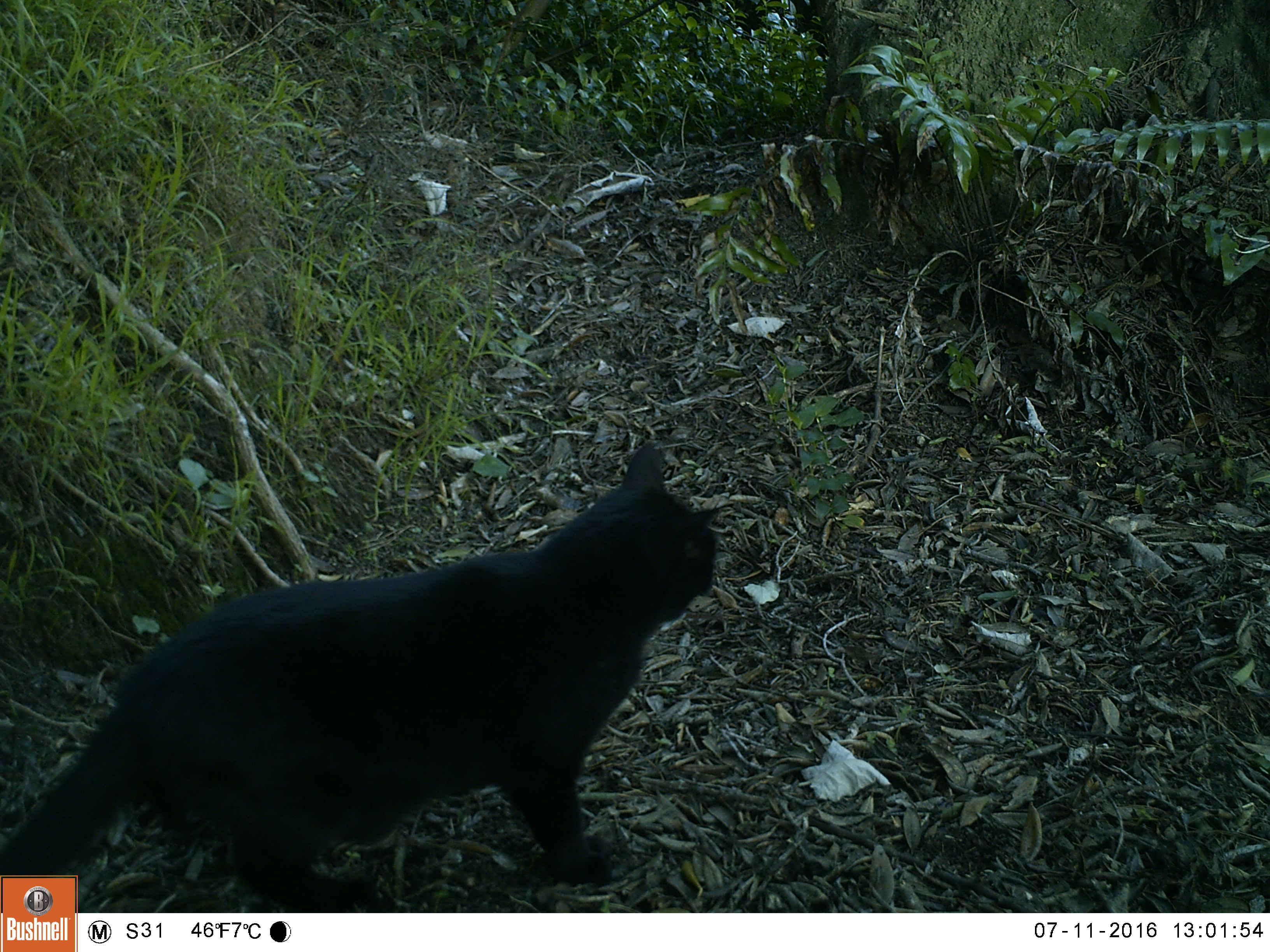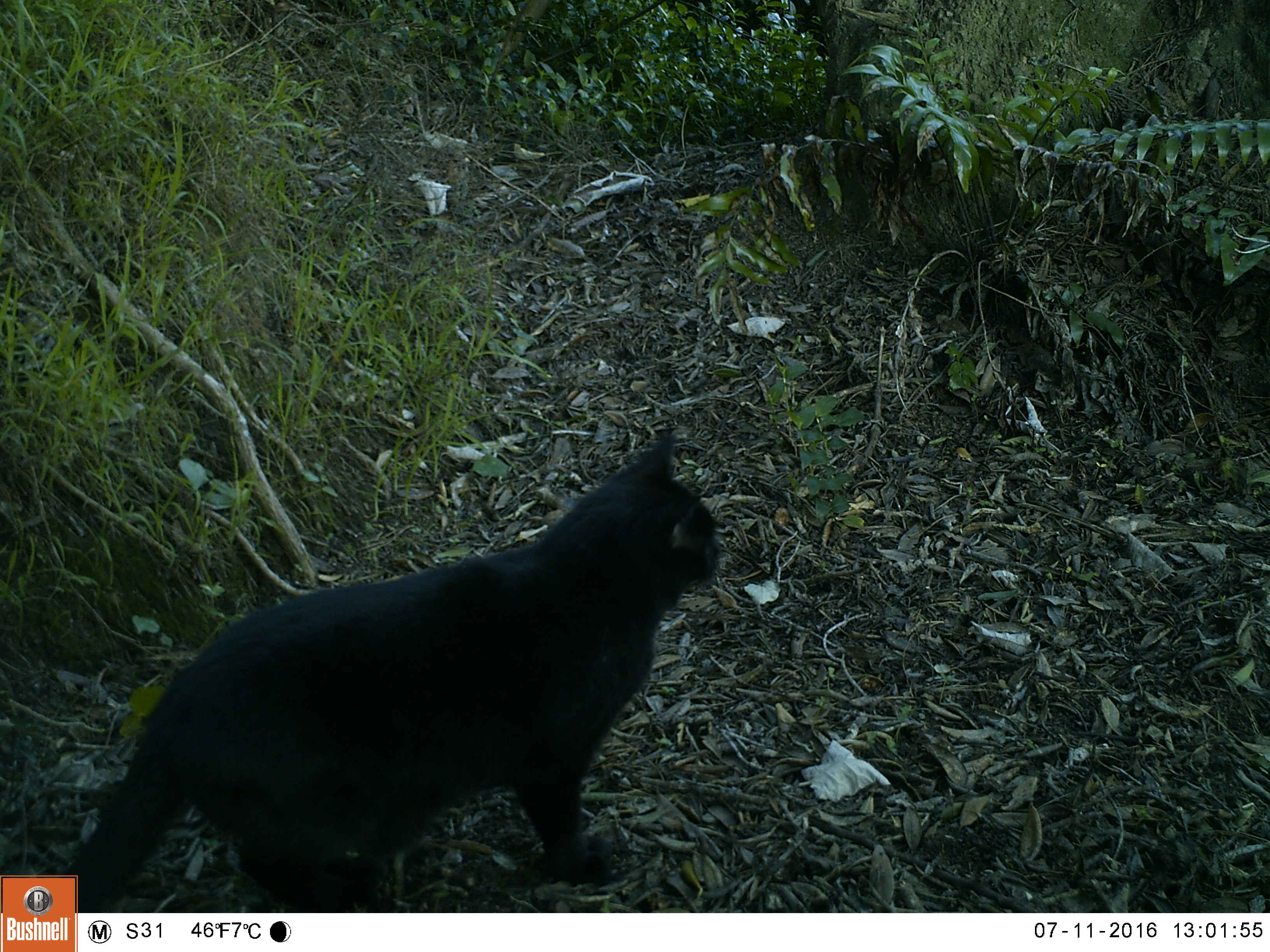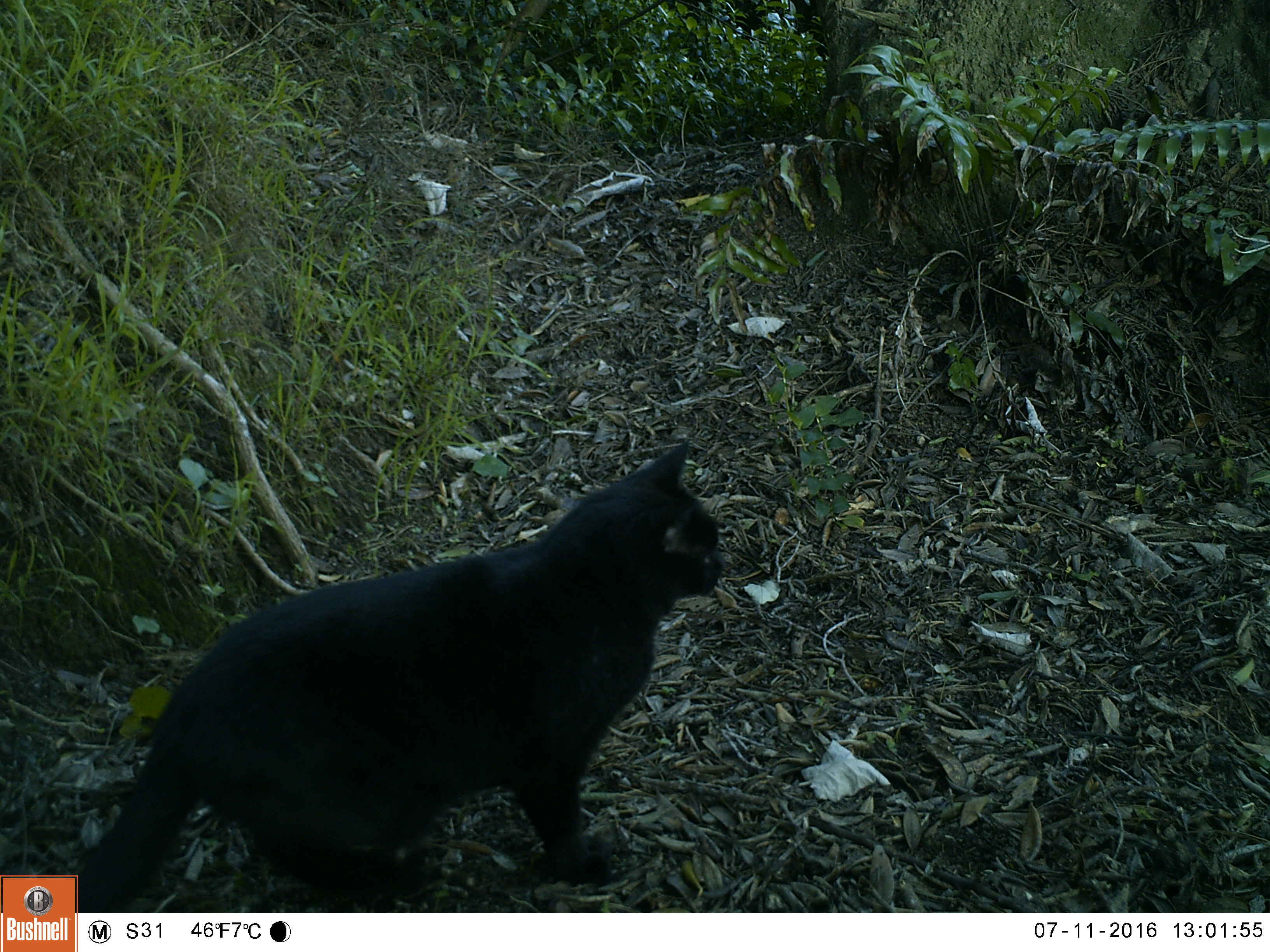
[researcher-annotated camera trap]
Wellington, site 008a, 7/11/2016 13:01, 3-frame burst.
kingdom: Animalia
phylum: Chordata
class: Mammalia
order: Carnivora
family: Felidae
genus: Felis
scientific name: Felis catus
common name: cat